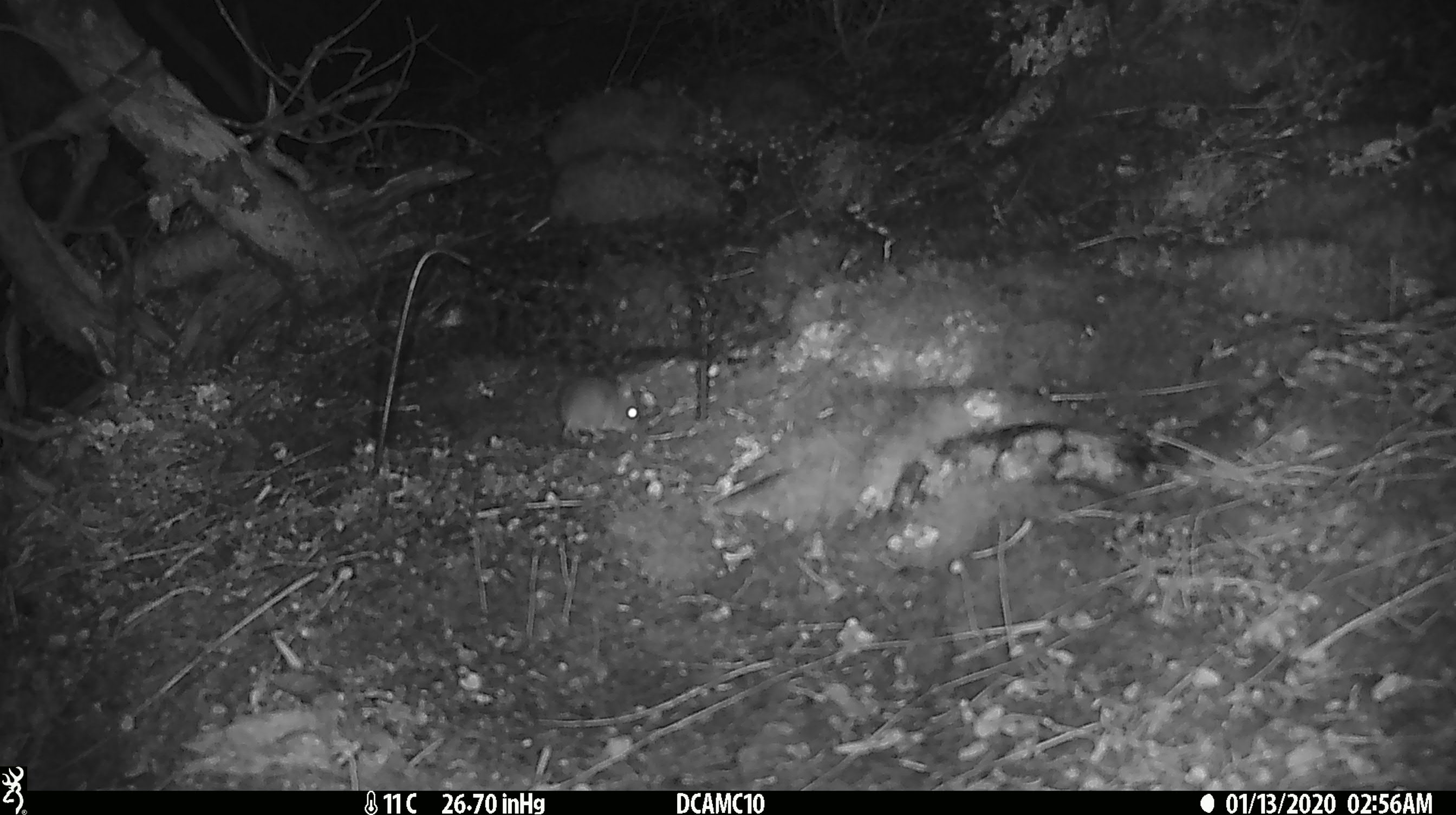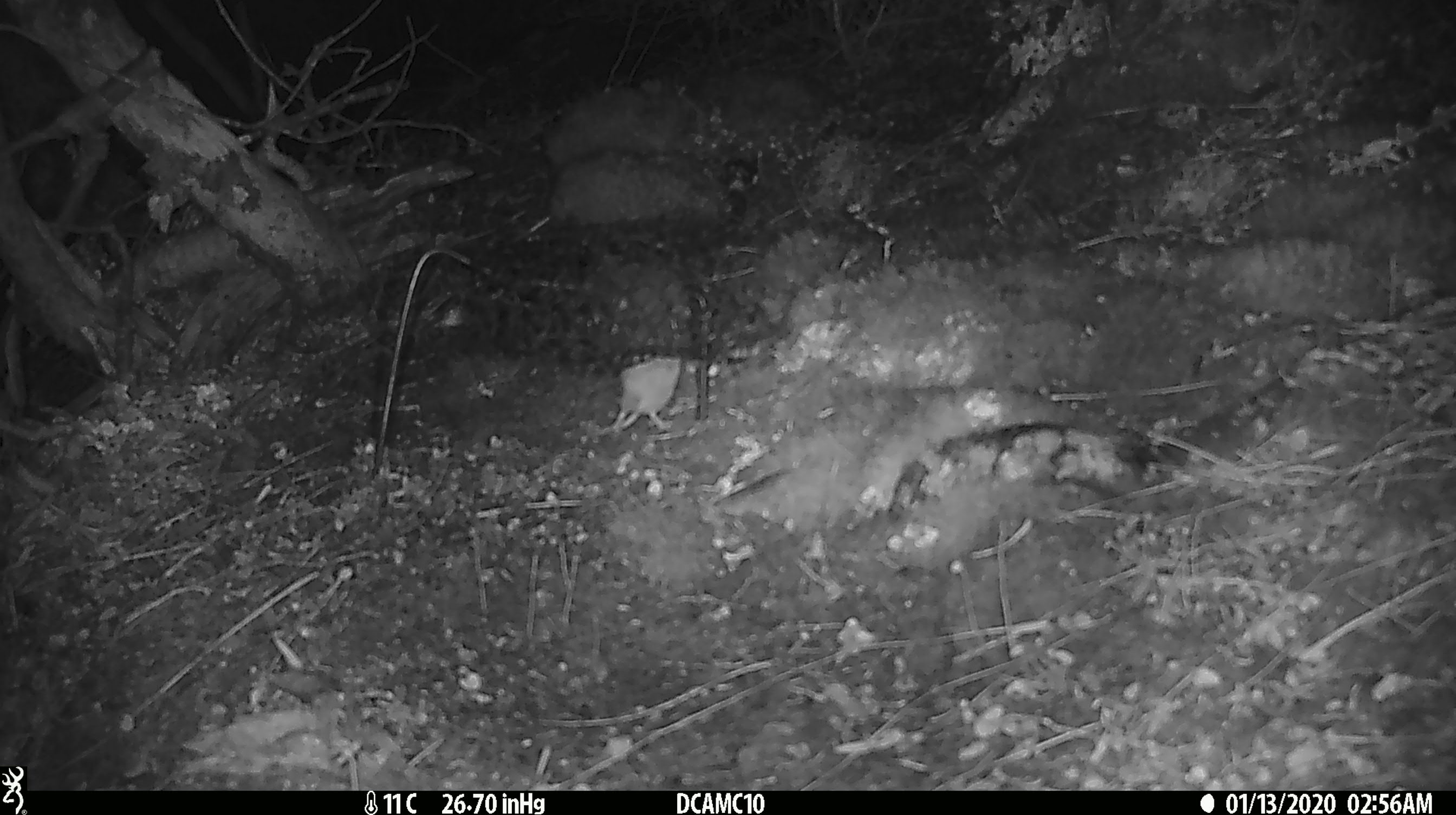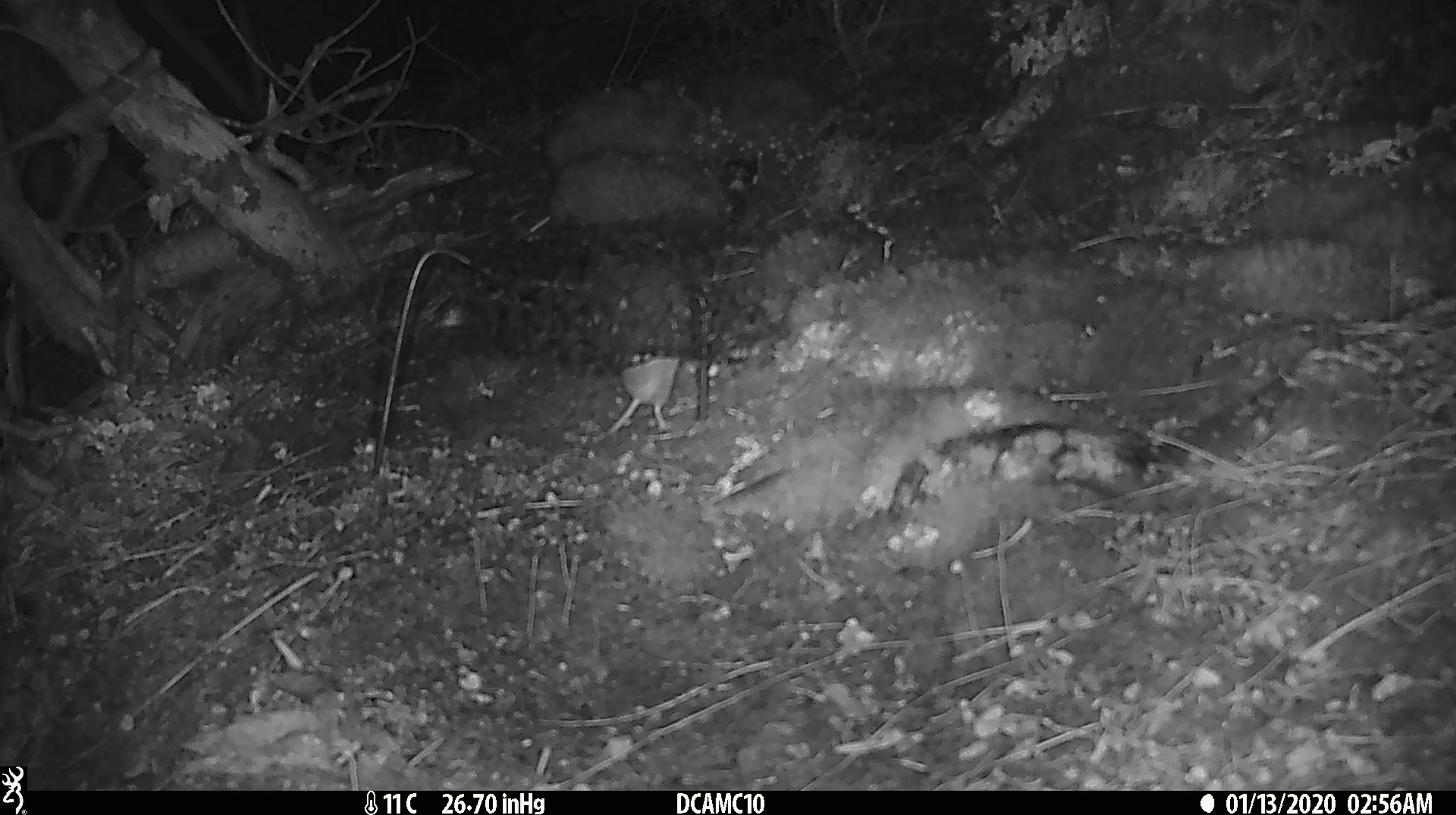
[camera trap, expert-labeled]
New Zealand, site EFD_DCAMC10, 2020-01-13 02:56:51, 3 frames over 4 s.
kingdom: Animalia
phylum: Chordata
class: Mammalia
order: Rodentia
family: Muridae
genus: Mus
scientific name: Mus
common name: mouse